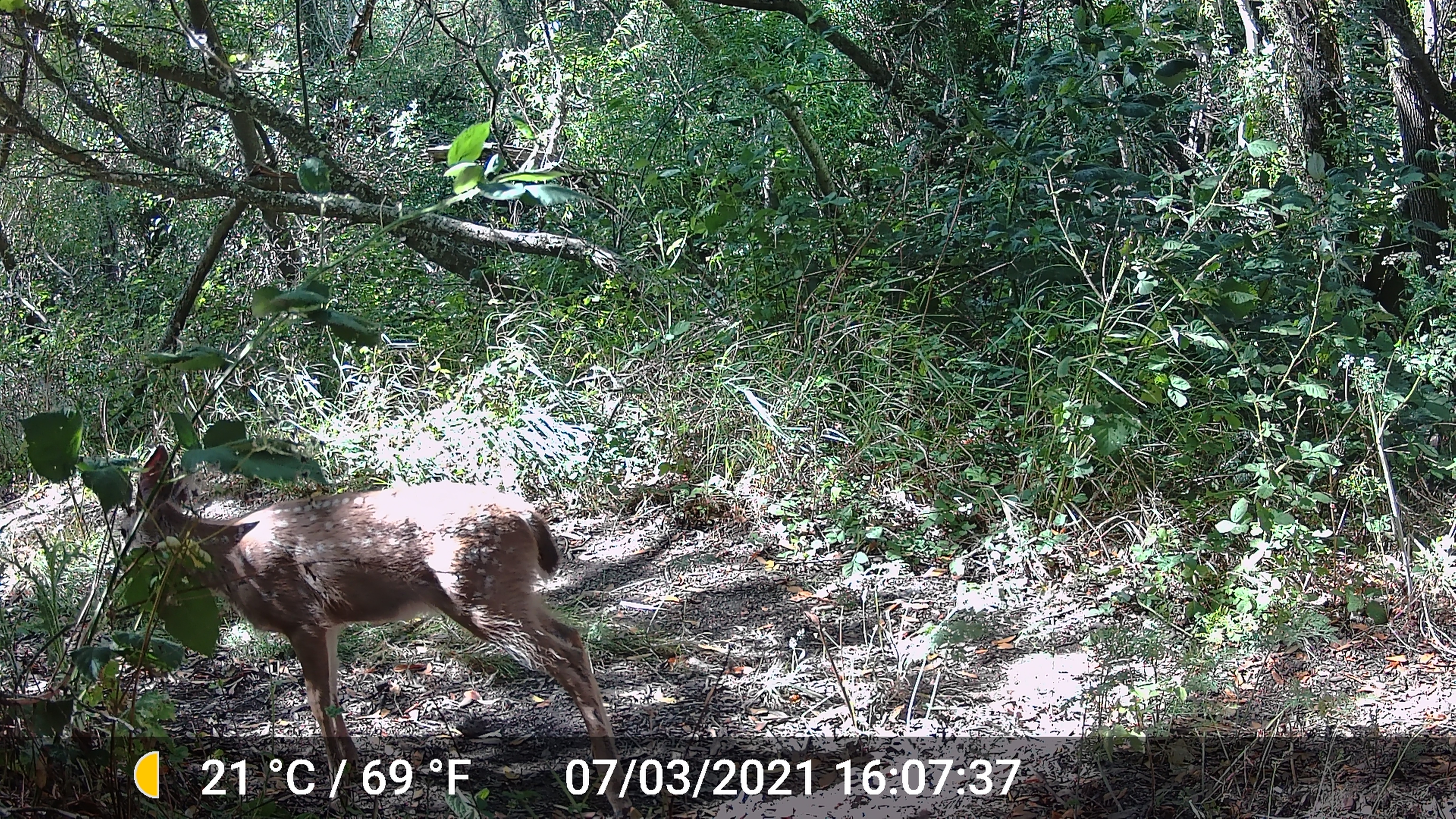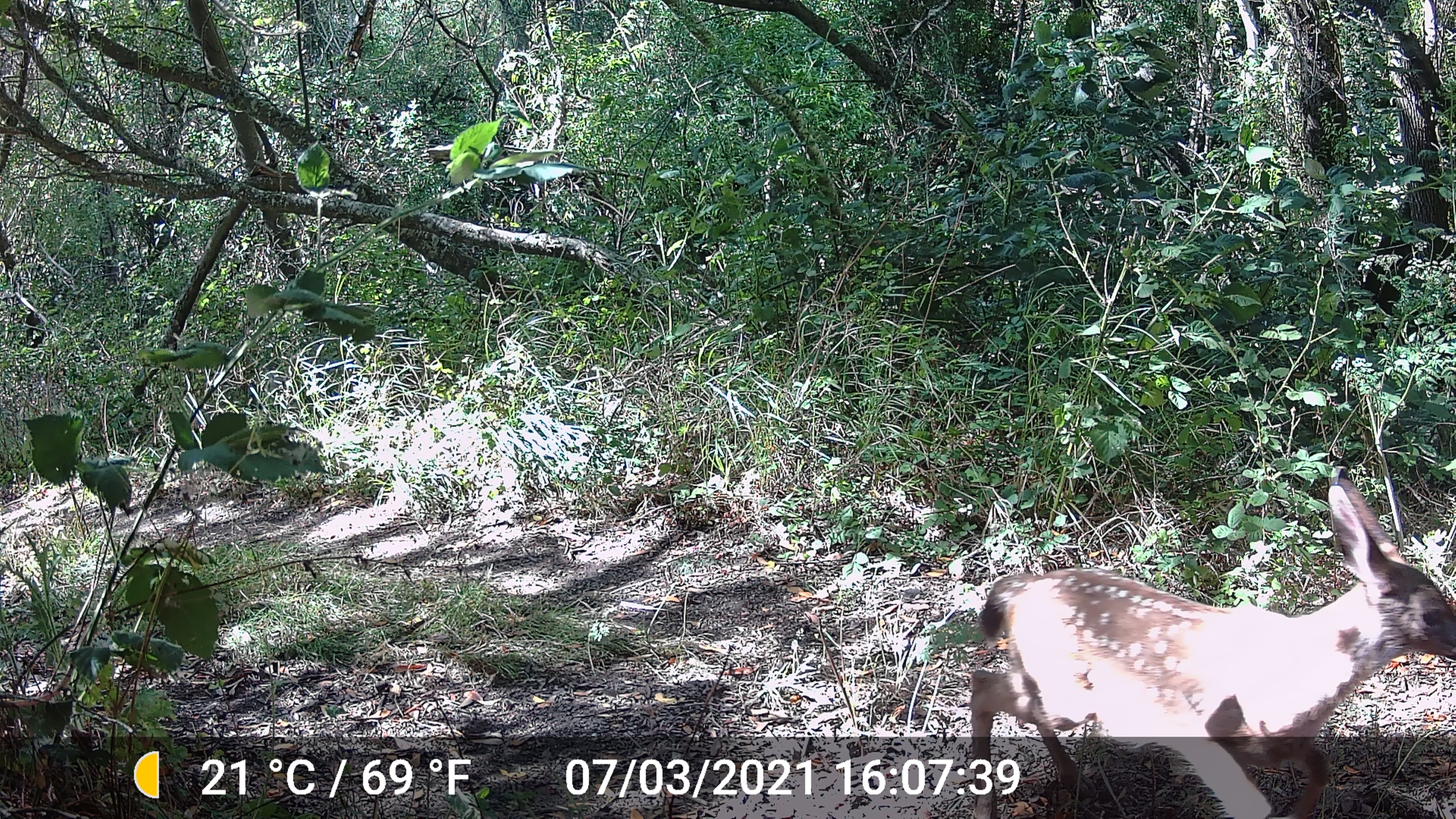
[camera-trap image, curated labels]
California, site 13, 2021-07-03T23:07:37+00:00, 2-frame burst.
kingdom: Animalia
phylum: Chordata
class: Mammalia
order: Artiodactyla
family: Cervidae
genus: Odocoileus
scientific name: Odocoileus hemionus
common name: mule deer